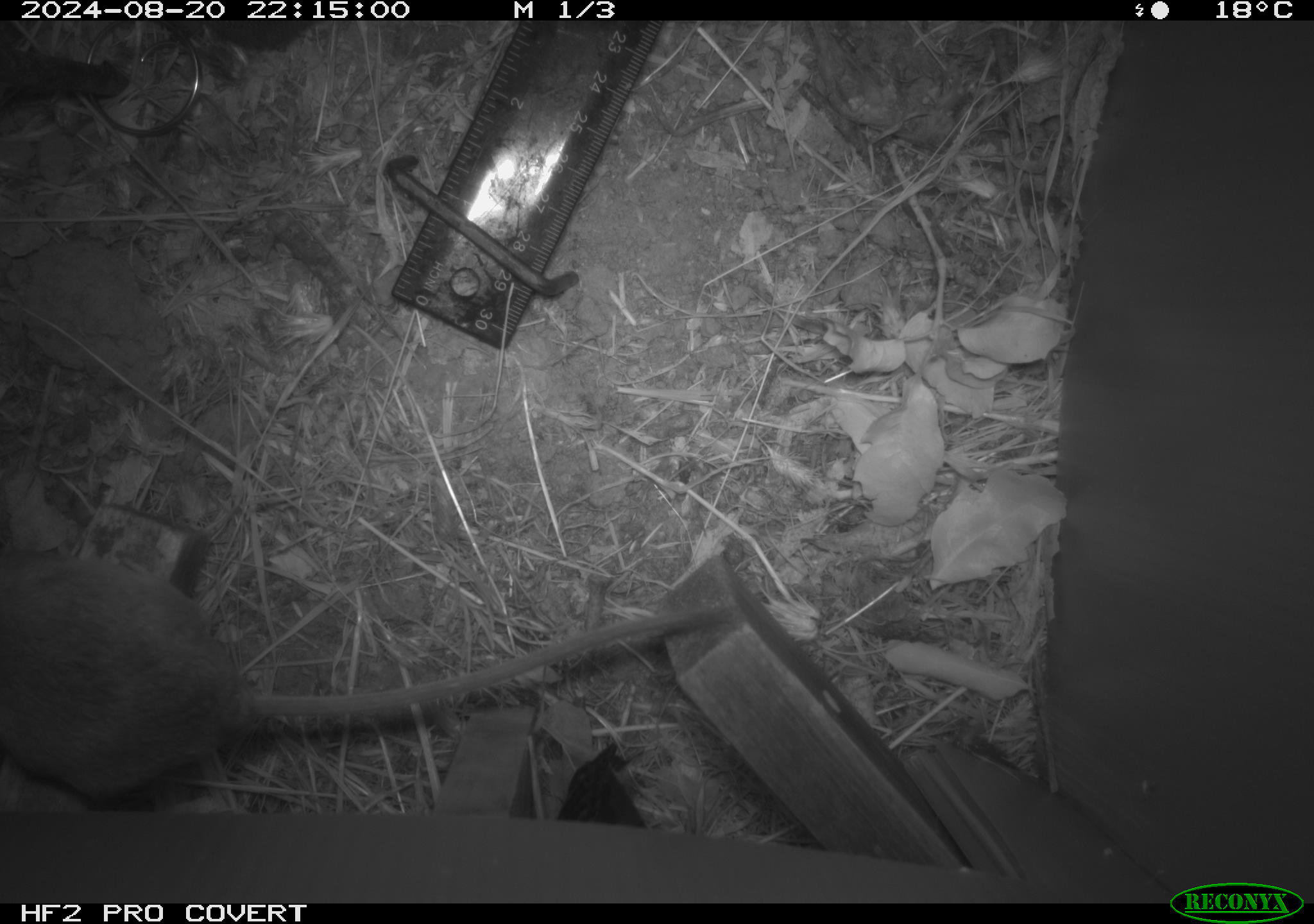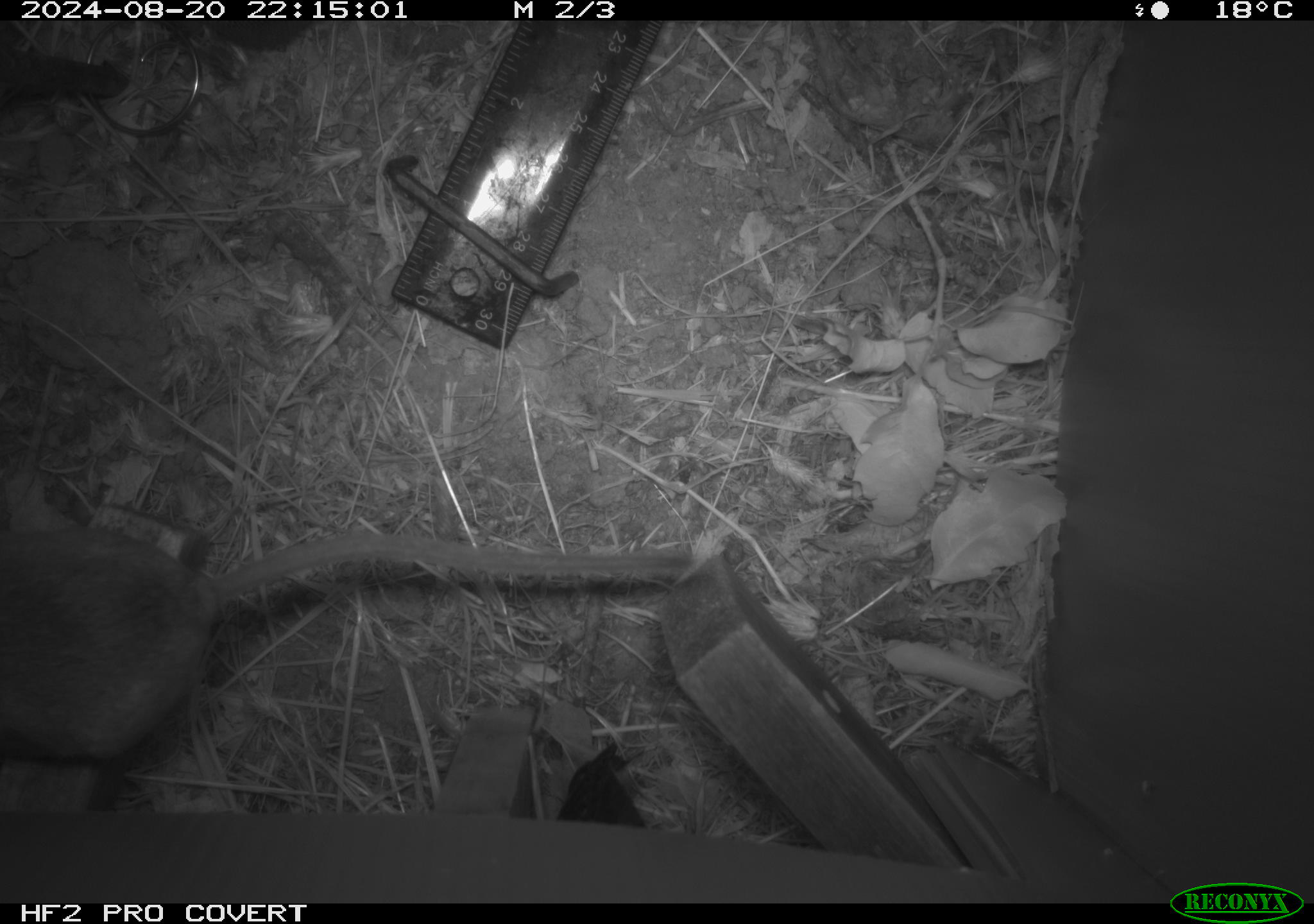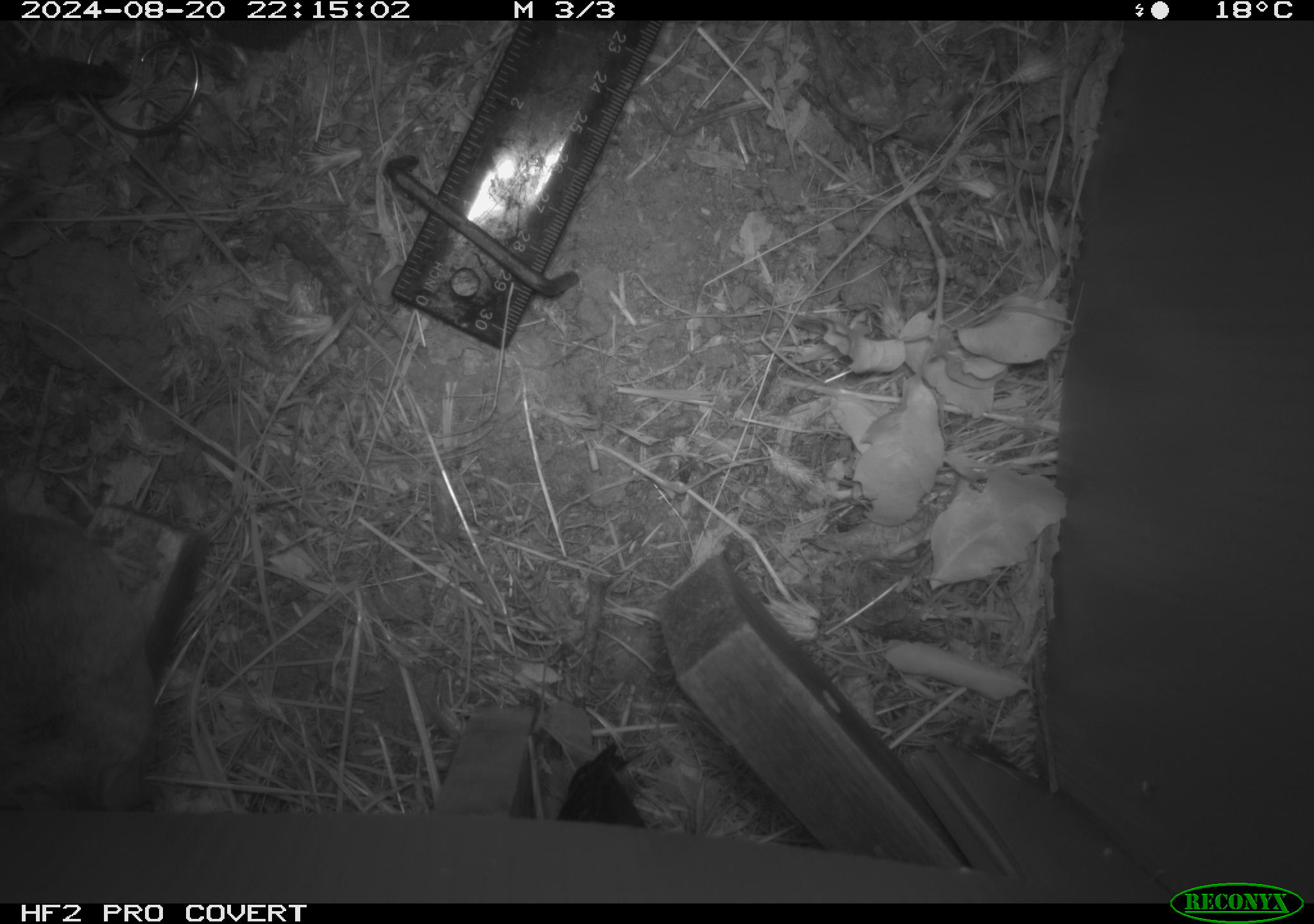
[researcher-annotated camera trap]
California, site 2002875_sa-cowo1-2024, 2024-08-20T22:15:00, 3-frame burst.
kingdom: Animalia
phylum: Chordata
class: Mammalia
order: Rodentia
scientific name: Rodentia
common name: rodent